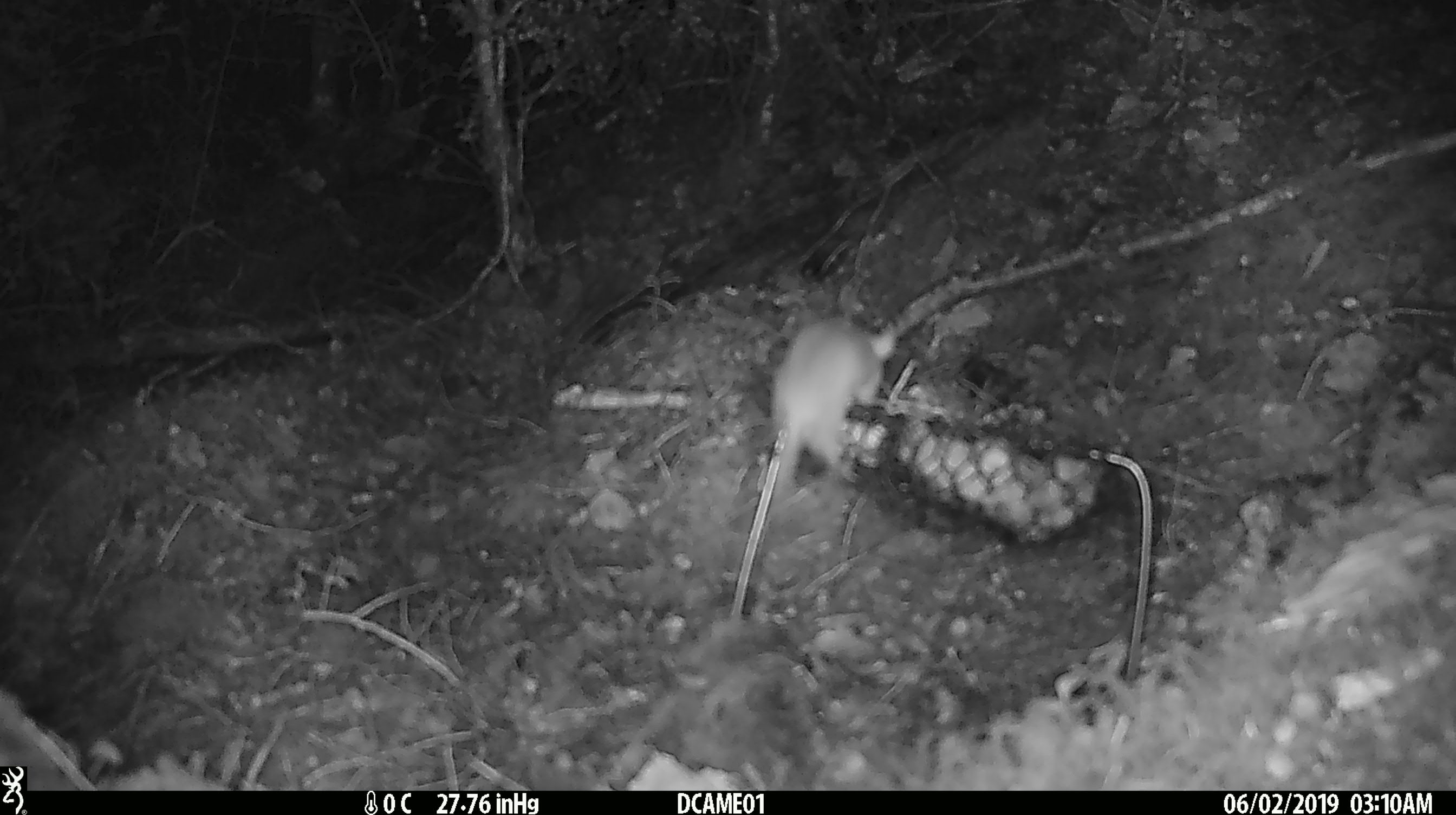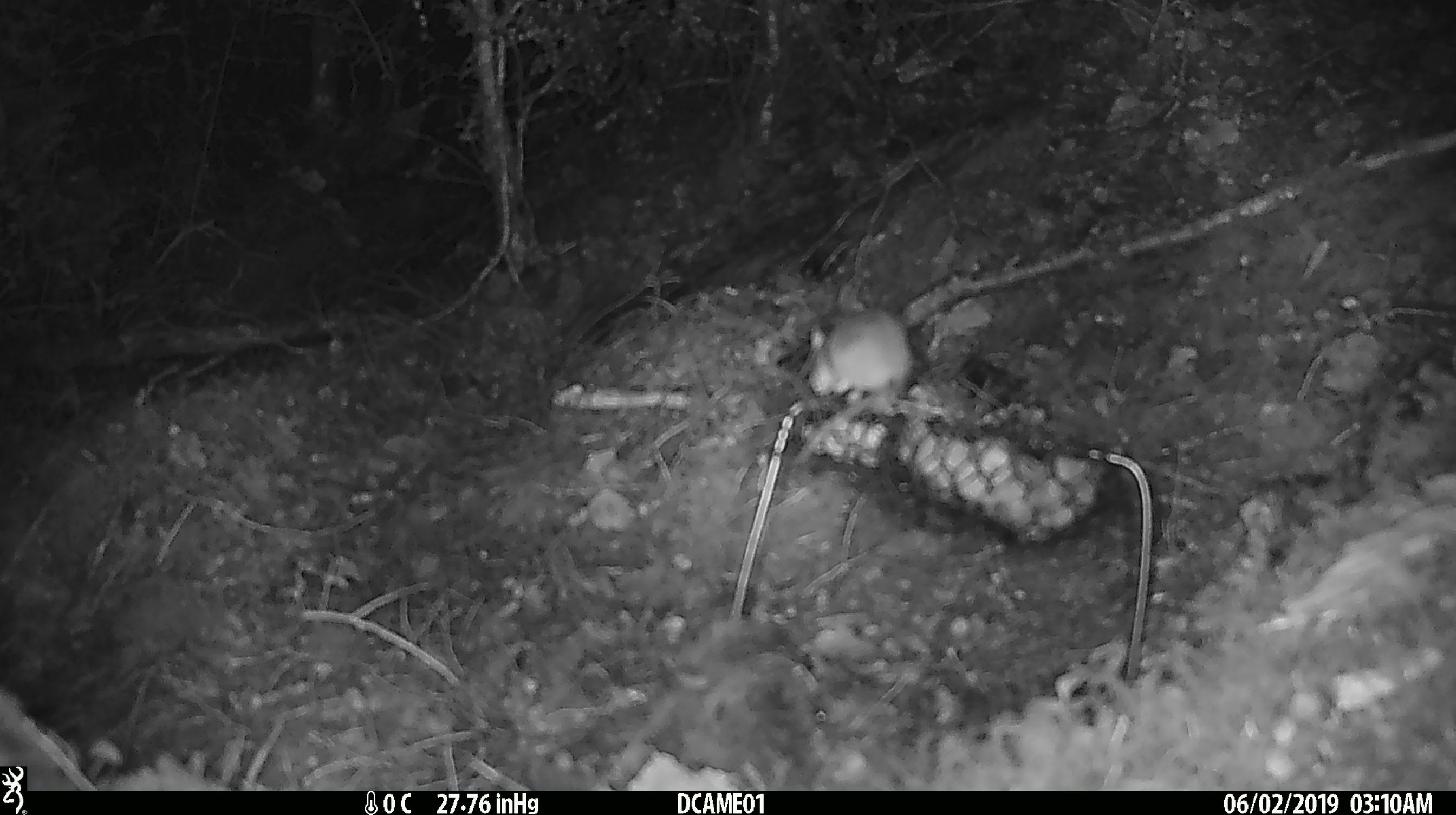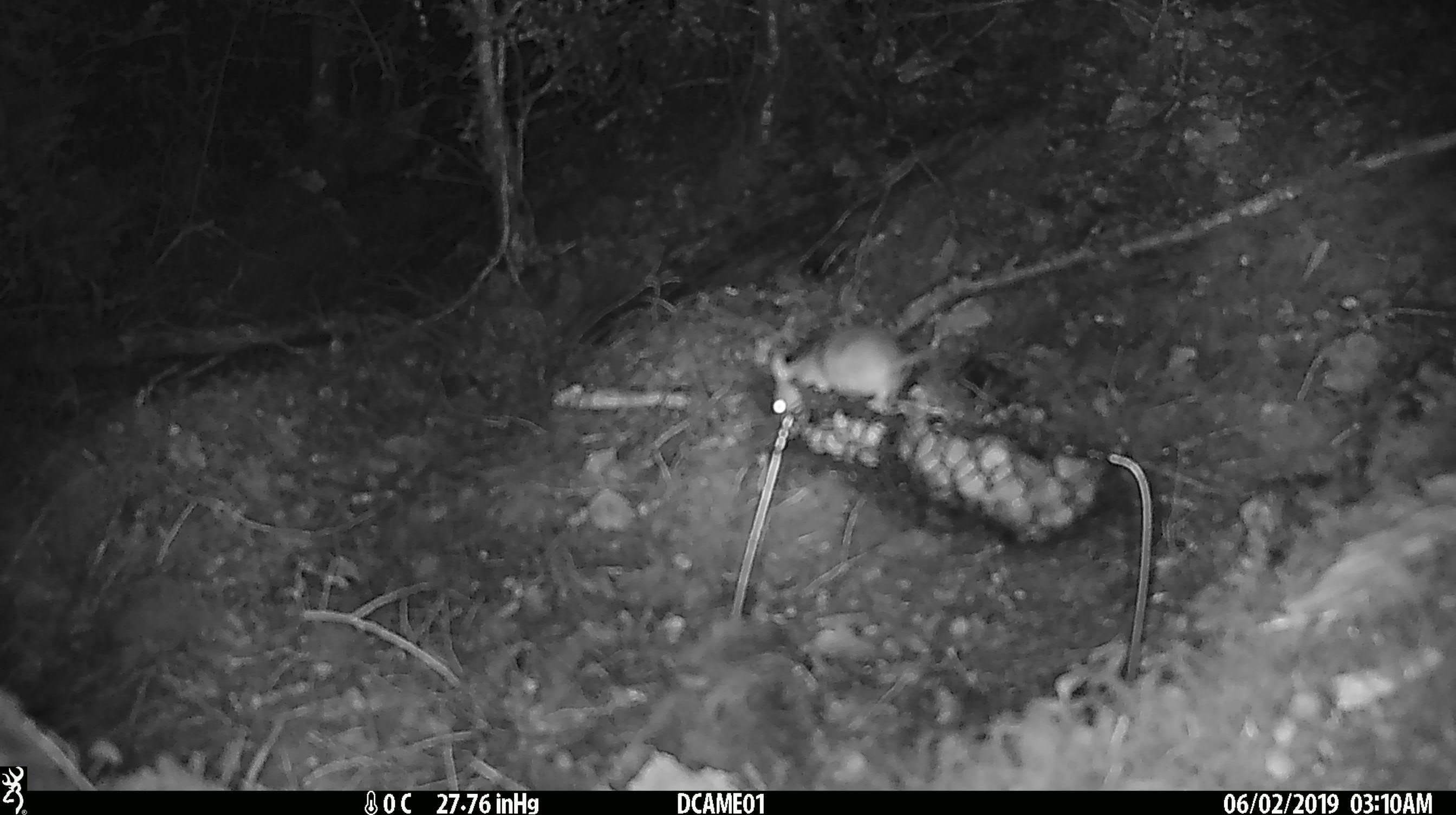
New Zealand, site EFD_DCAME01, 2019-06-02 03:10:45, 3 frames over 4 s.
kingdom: Animalia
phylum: Chordata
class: Mammalia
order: Rodentia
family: Muridae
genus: Mus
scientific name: Mus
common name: mouse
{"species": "mouse (Mus)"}